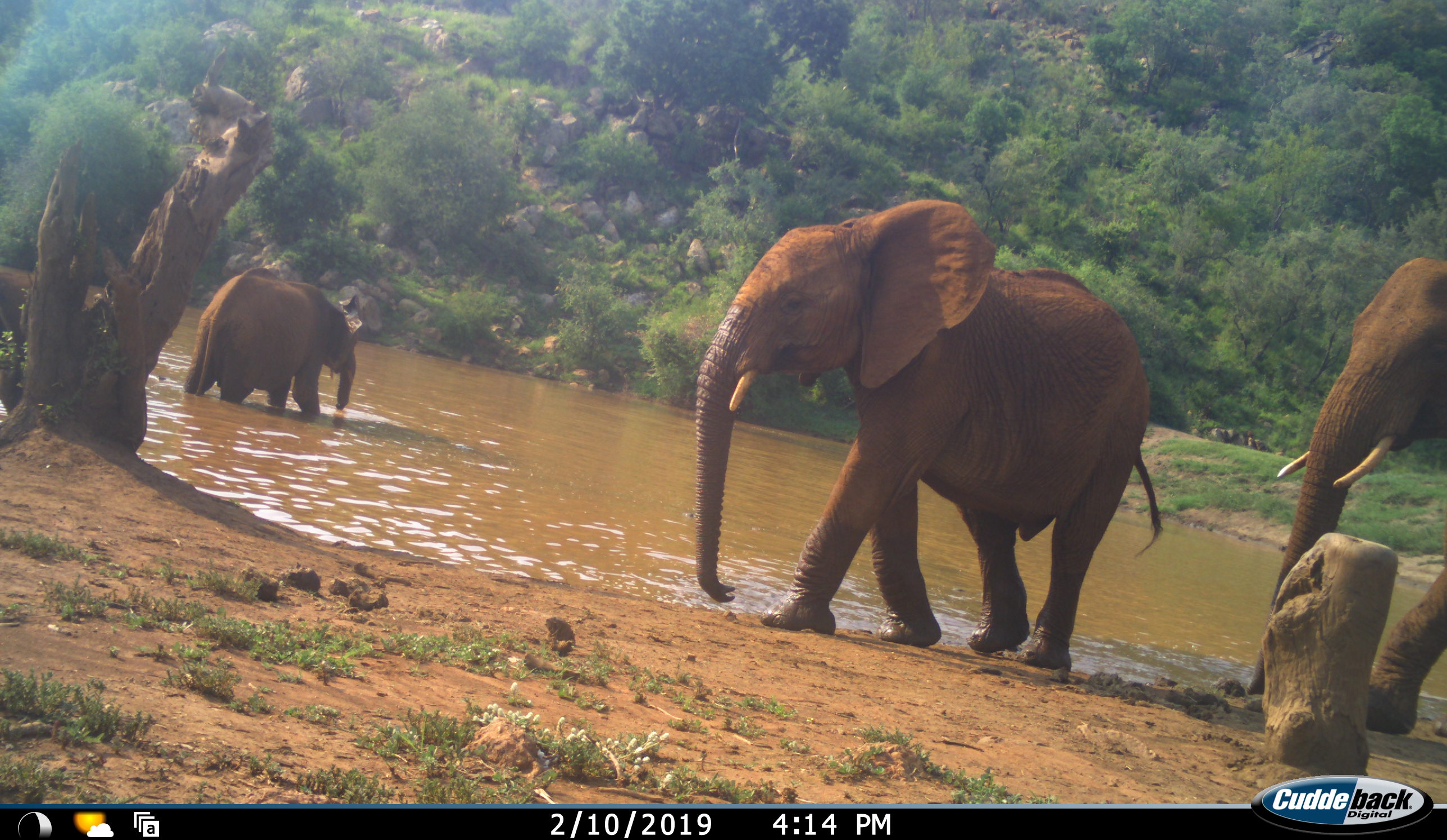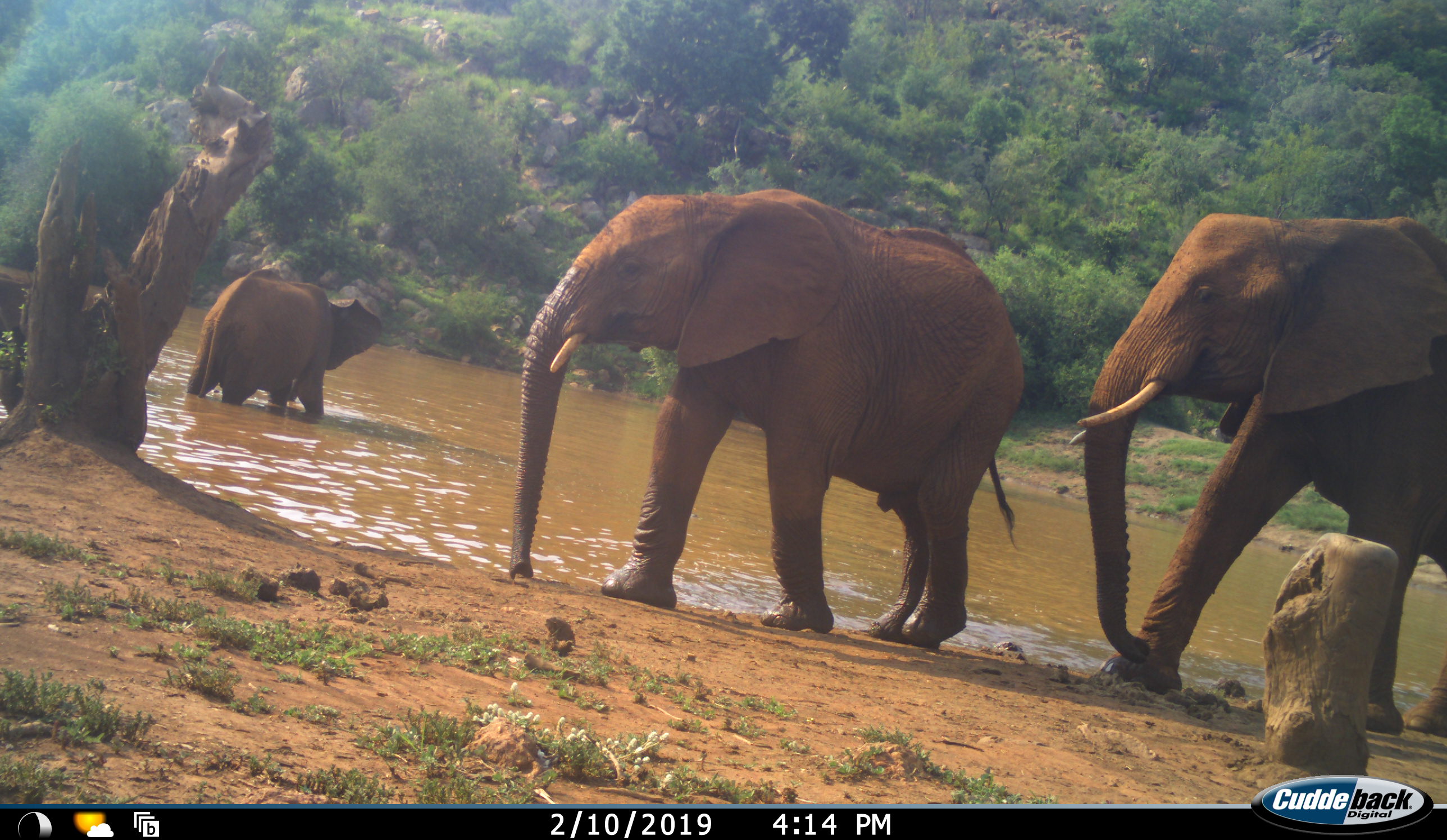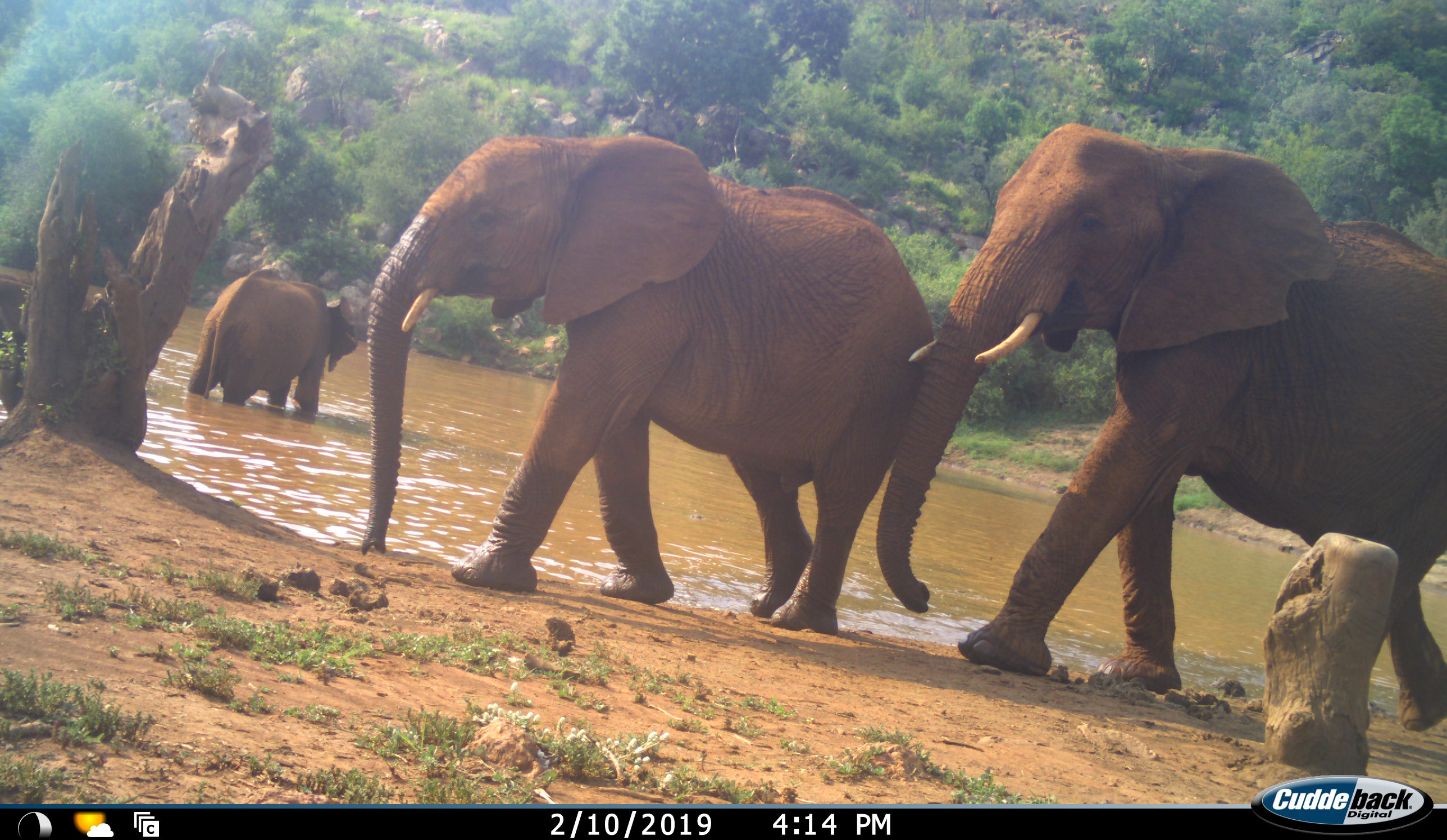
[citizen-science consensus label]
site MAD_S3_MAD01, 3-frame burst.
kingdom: Animalia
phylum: Chordata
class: Mammalia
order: Proboscidea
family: Elephantidae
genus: Loxodonta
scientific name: Loxodonta africana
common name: african bush elephant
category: elephant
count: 3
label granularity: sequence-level